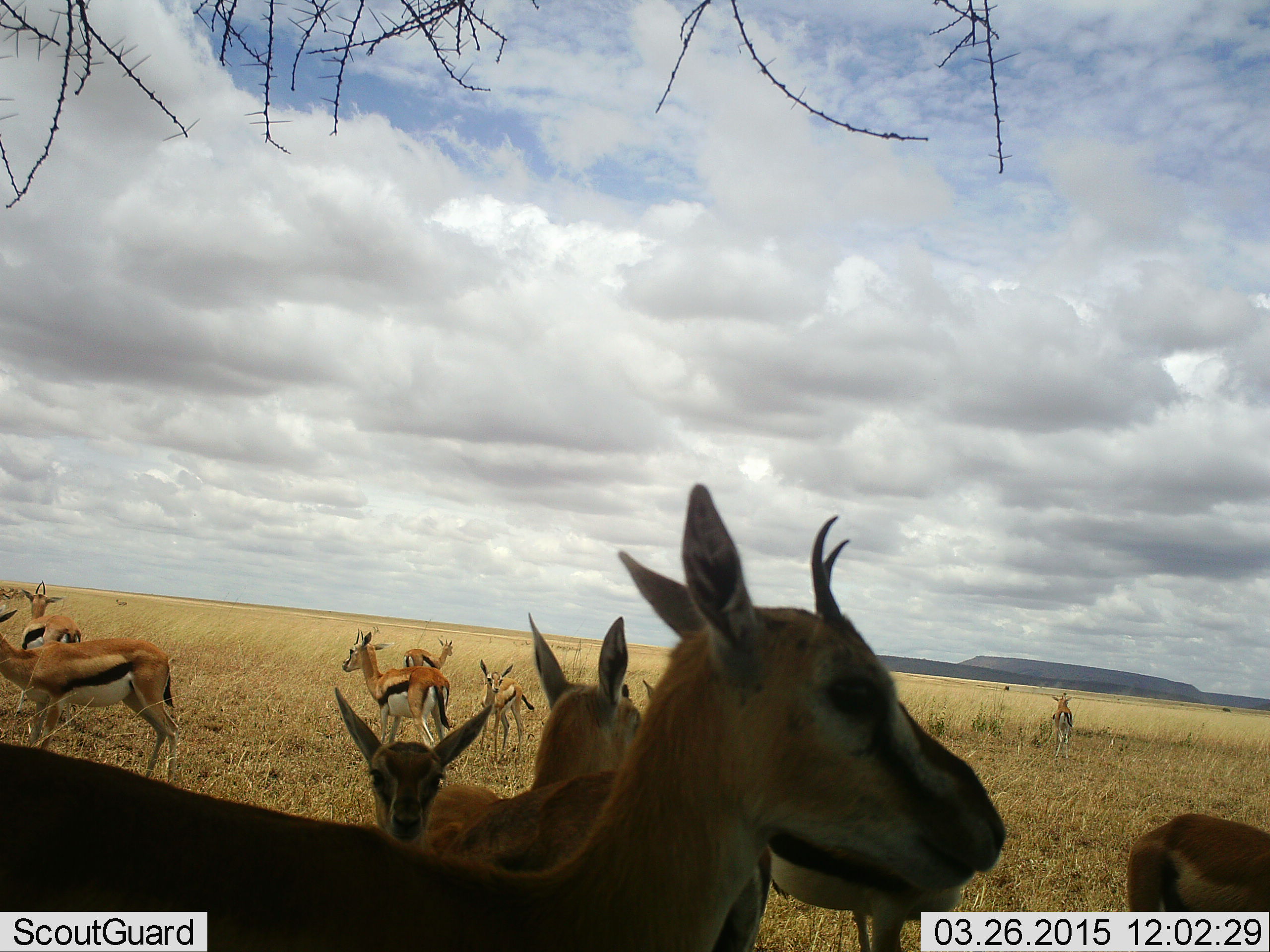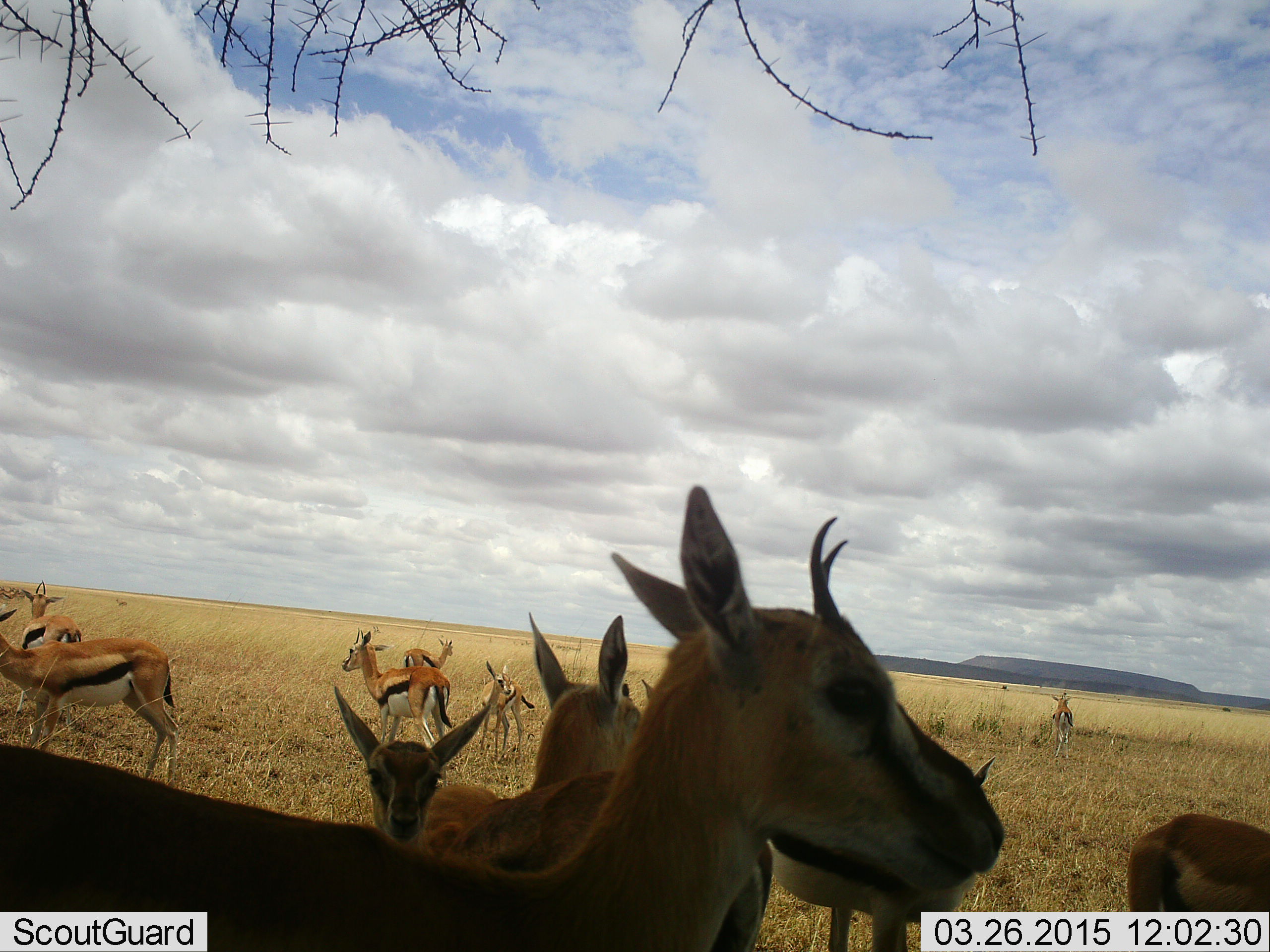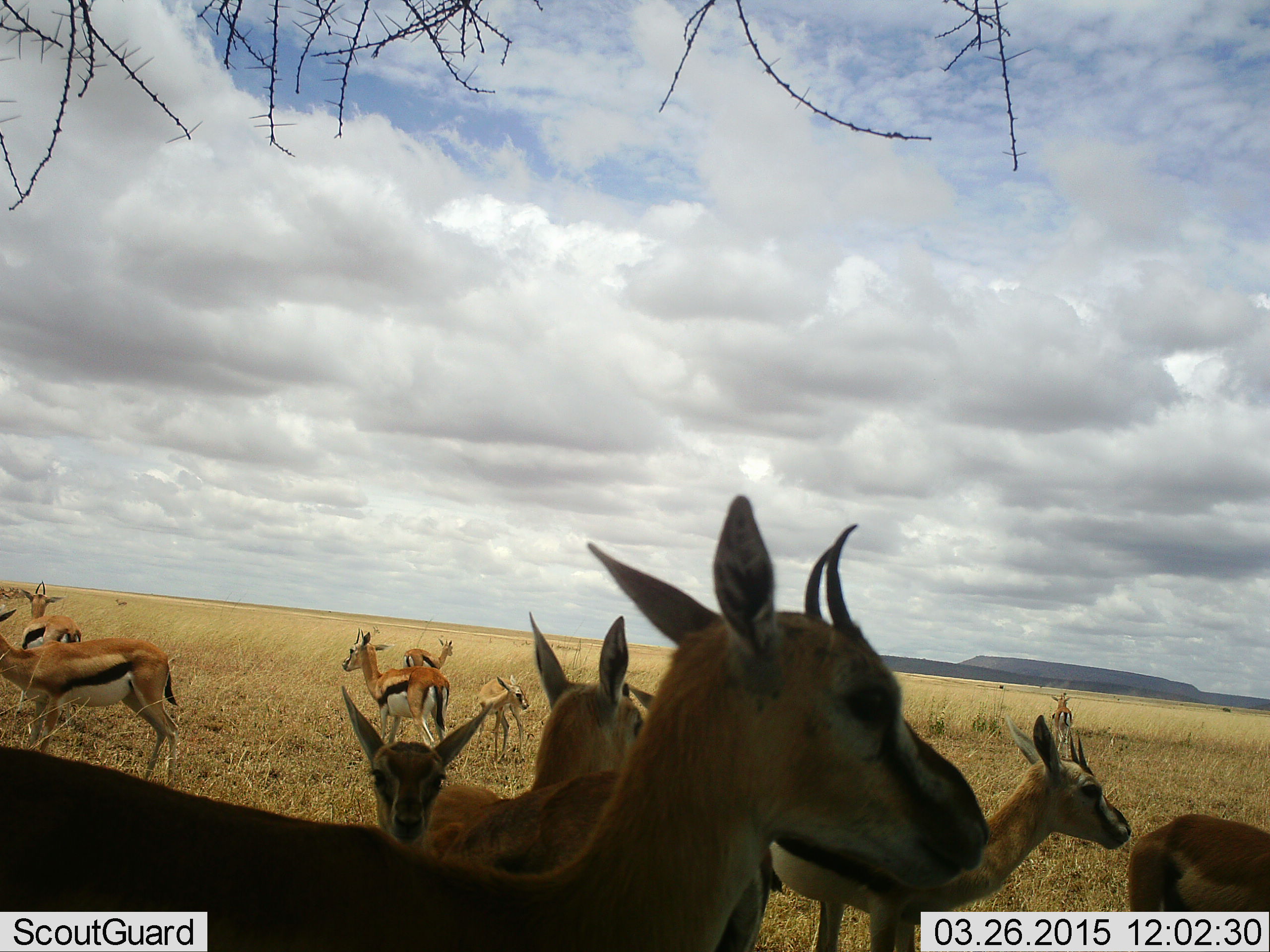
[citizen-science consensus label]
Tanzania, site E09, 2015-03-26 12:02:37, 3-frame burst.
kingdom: Animalia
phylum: Chordata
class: Mammalia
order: Artiodactyla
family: Bovidae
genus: Eudorcas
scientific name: Eudorcas thomsonii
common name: thomson's gazelle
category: gazellethomsons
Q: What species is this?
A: Gazellethomsons (thomson's gazelle) (Eudorcas thomsonii).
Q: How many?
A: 11-50.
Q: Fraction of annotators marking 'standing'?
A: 100%.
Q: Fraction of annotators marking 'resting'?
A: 10%.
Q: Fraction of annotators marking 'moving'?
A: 20%.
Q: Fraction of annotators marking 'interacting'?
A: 0%.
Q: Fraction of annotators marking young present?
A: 30%.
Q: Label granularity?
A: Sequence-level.